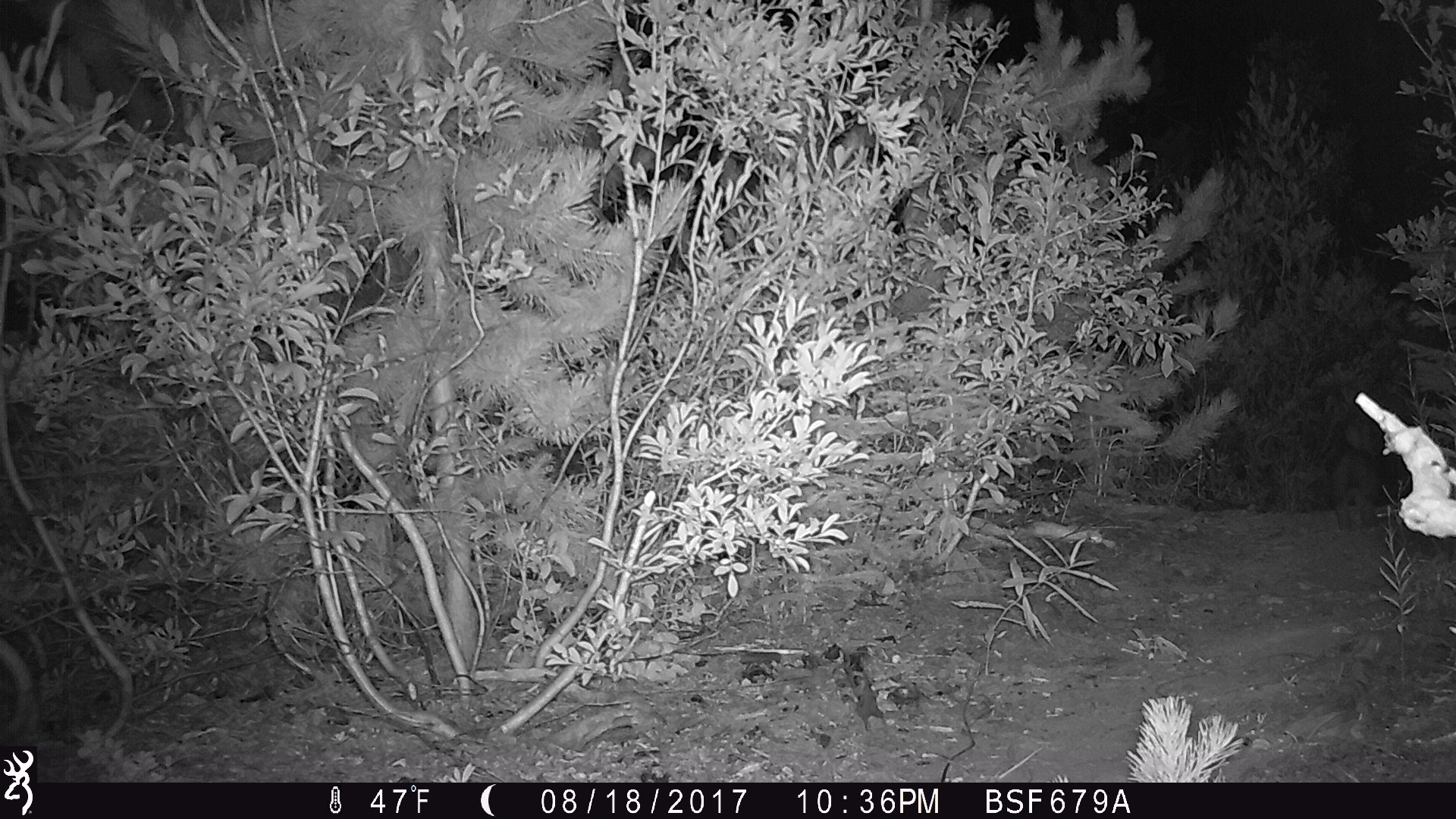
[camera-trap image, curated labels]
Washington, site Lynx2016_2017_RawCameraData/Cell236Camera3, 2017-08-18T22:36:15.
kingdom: Animalia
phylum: Chordata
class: Mammalia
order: Lagomorpha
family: Leporidae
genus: Lepus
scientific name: Lepus americanus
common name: snowshoe hare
Lepus americanus (snowshoe hare). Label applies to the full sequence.